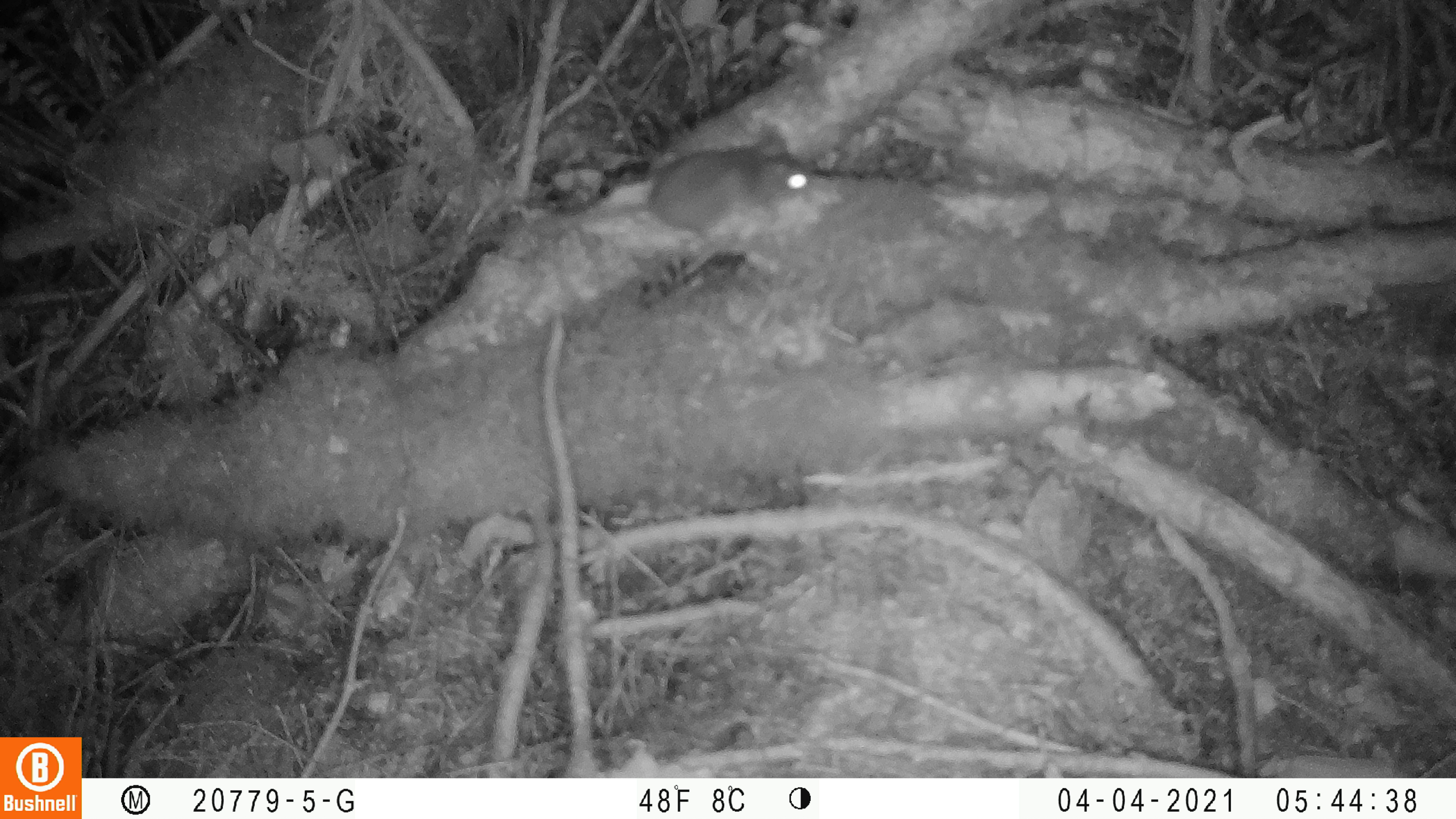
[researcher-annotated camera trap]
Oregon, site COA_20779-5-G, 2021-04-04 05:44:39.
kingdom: Animalia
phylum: Chordata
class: Mammalia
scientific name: Mammalia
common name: small mammal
Small mammal (Mammalia).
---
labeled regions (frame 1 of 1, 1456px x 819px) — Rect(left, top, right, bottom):
small mammal: Rect(456, 97, 817, 283)